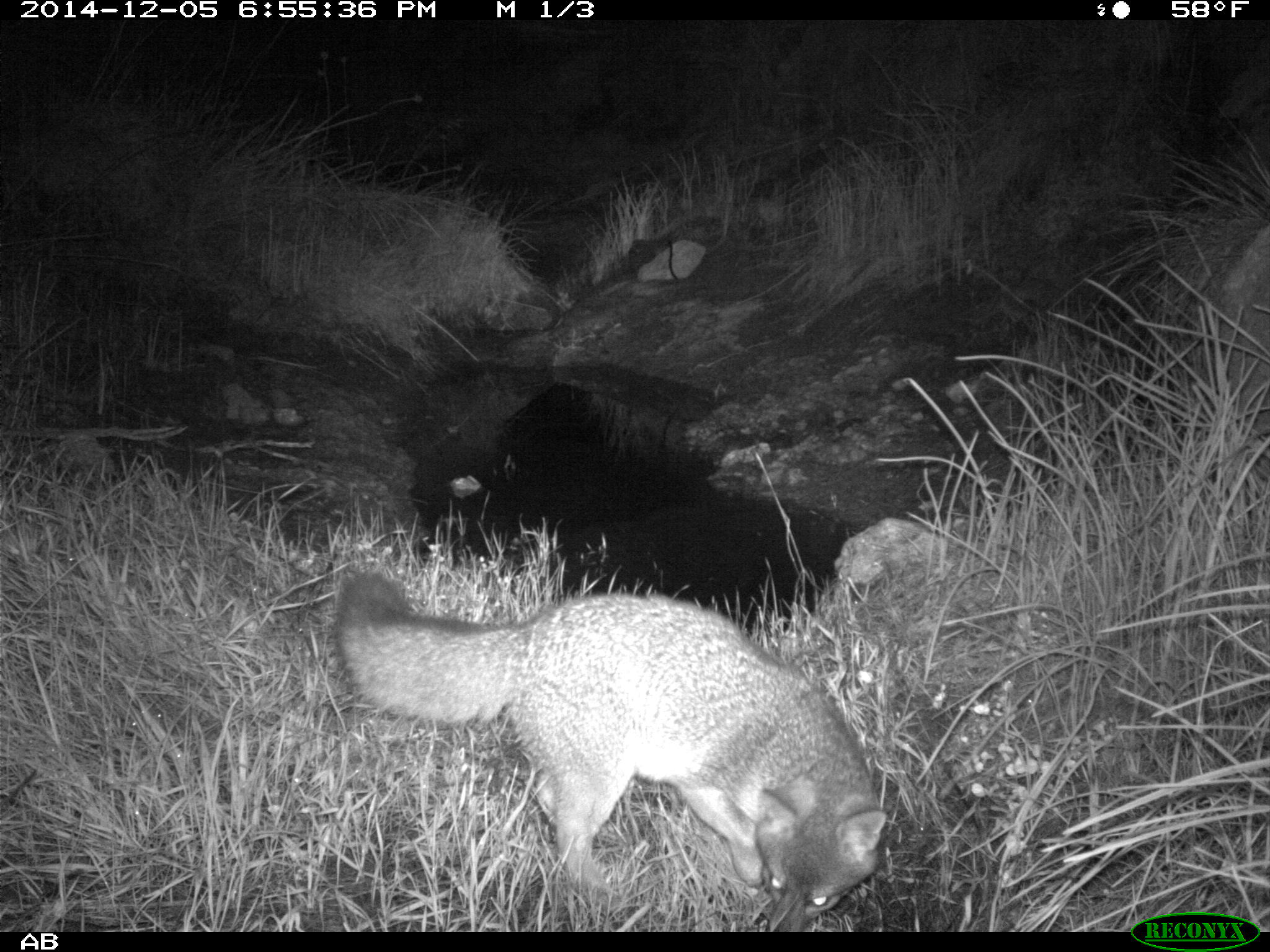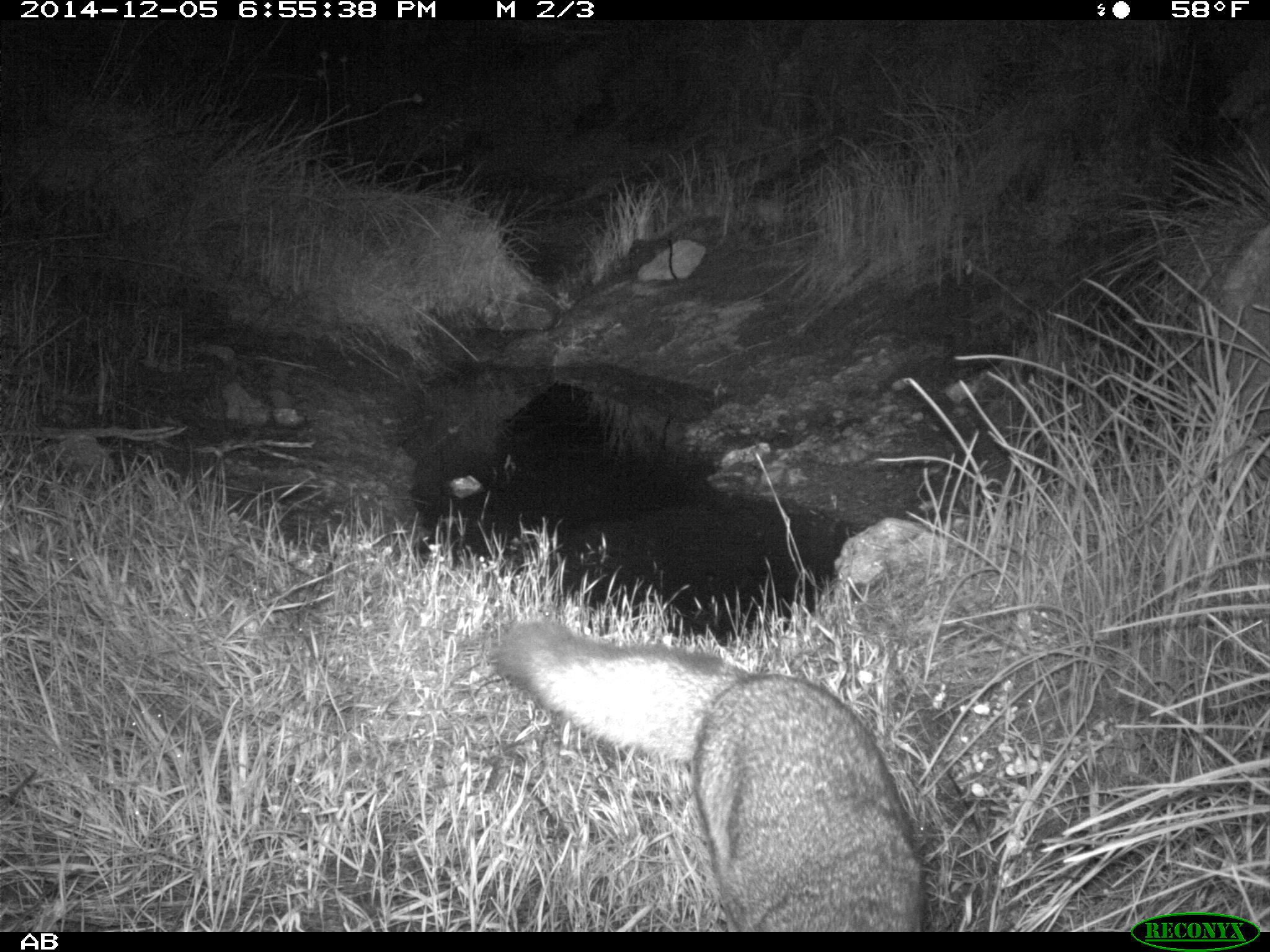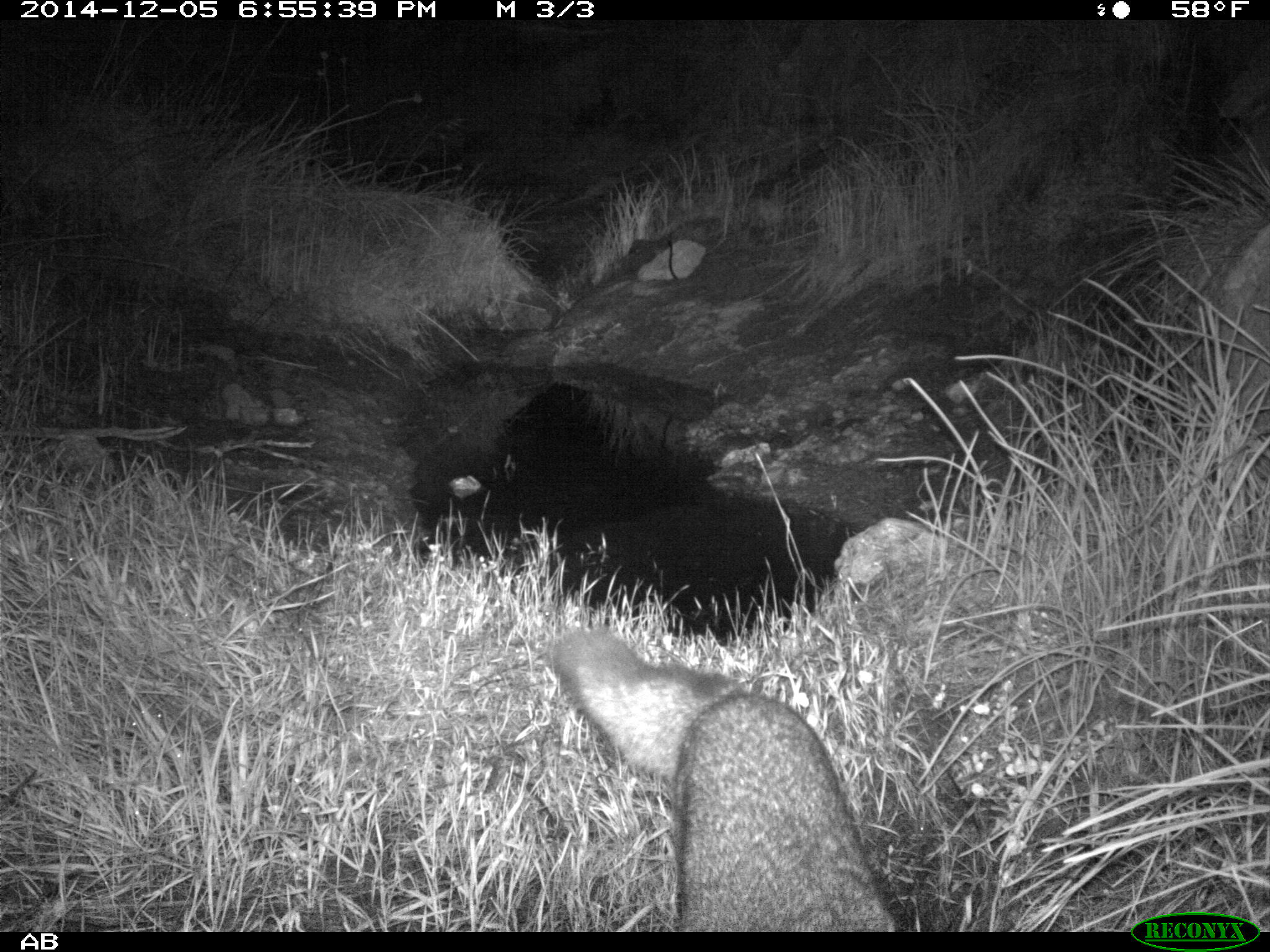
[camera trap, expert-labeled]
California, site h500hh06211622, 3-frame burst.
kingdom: Animalia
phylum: Chordata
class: Mammalia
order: Carnivora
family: Canidae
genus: Urocyon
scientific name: Urocyon littoralis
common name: island fox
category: fox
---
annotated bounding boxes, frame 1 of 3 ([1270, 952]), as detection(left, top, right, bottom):
fox: detection(331, 569, 887, 932)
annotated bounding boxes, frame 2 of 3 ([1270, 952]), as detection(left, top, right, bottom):
fox: detection(495, 619, 923, 931)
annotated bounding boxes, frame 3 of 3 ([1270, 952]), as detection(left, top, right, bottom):
fox: detection(546, 627, 895, 933)